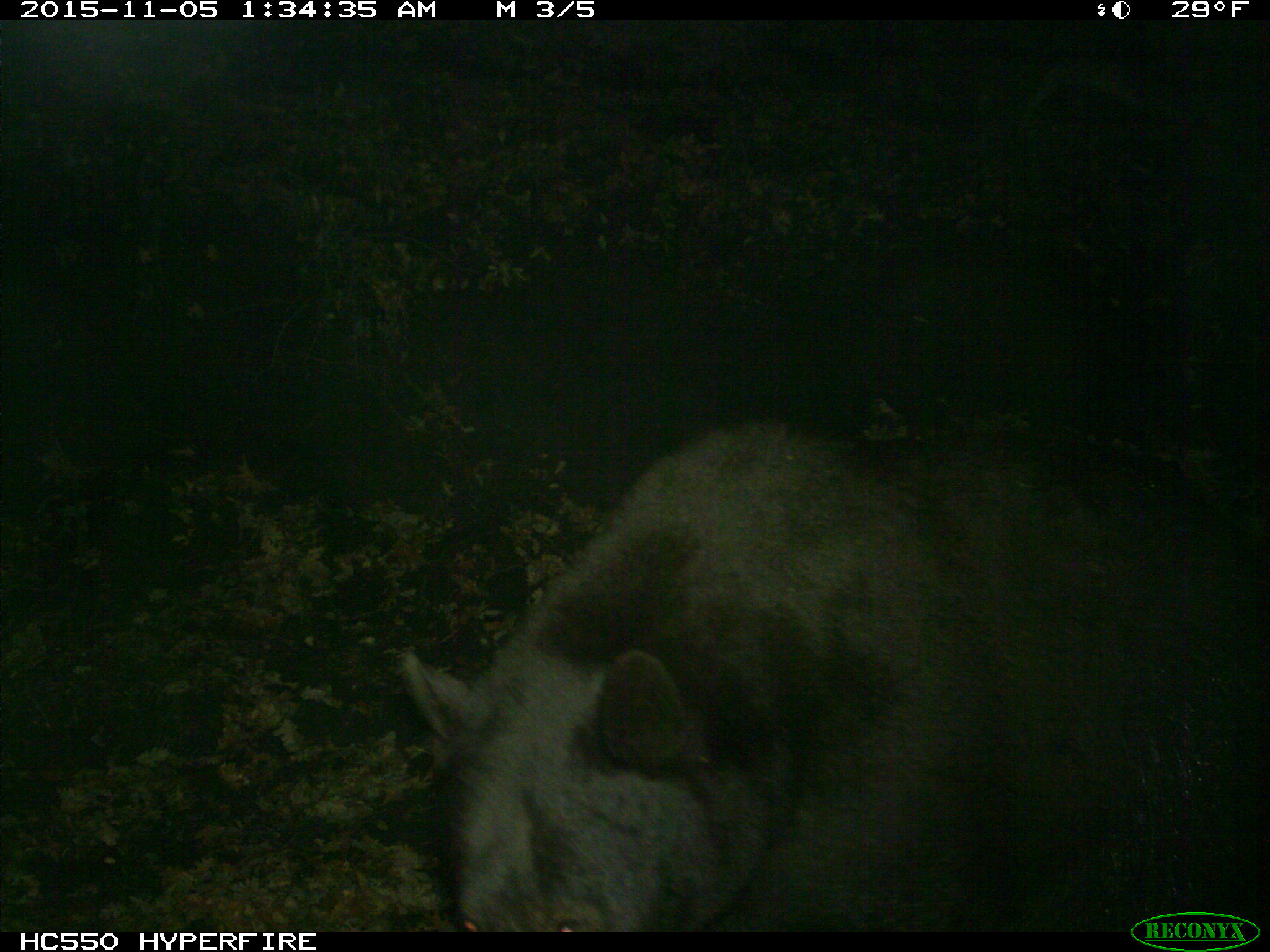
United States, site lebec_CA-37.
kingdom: Animalia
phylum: Chordata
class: Mammalia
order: Carnivora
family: Ursidae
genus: Ursus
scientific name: Ursus americanus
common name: american black bear